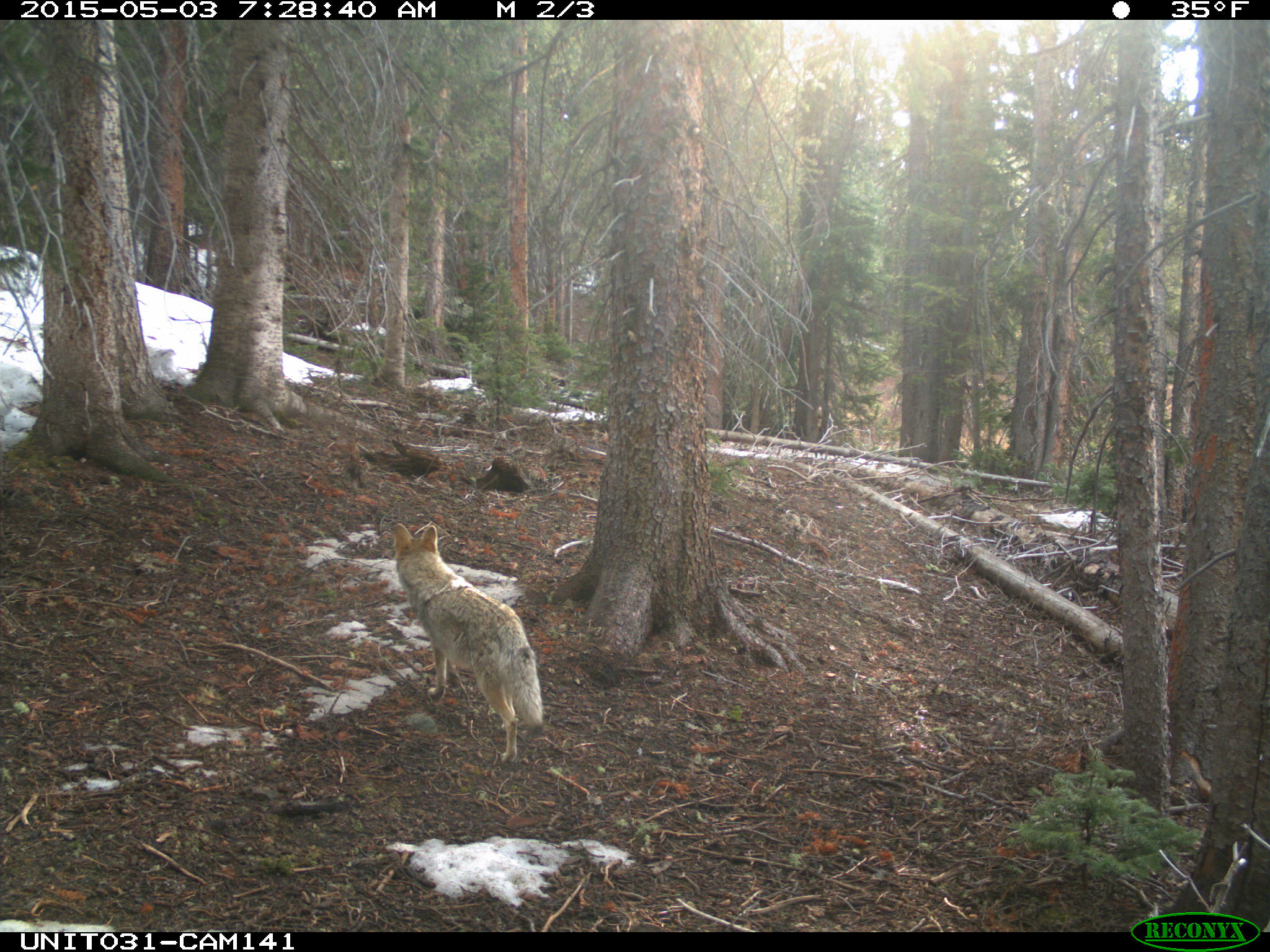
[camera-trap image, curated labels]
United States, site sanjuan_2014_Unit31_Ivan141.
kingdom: Animalia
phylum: Chordata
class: Mammalia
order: Carnivora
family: Canidae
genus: Canis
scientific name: Canis latrans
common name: coyote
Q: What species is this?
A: Canis latrans (coyote).